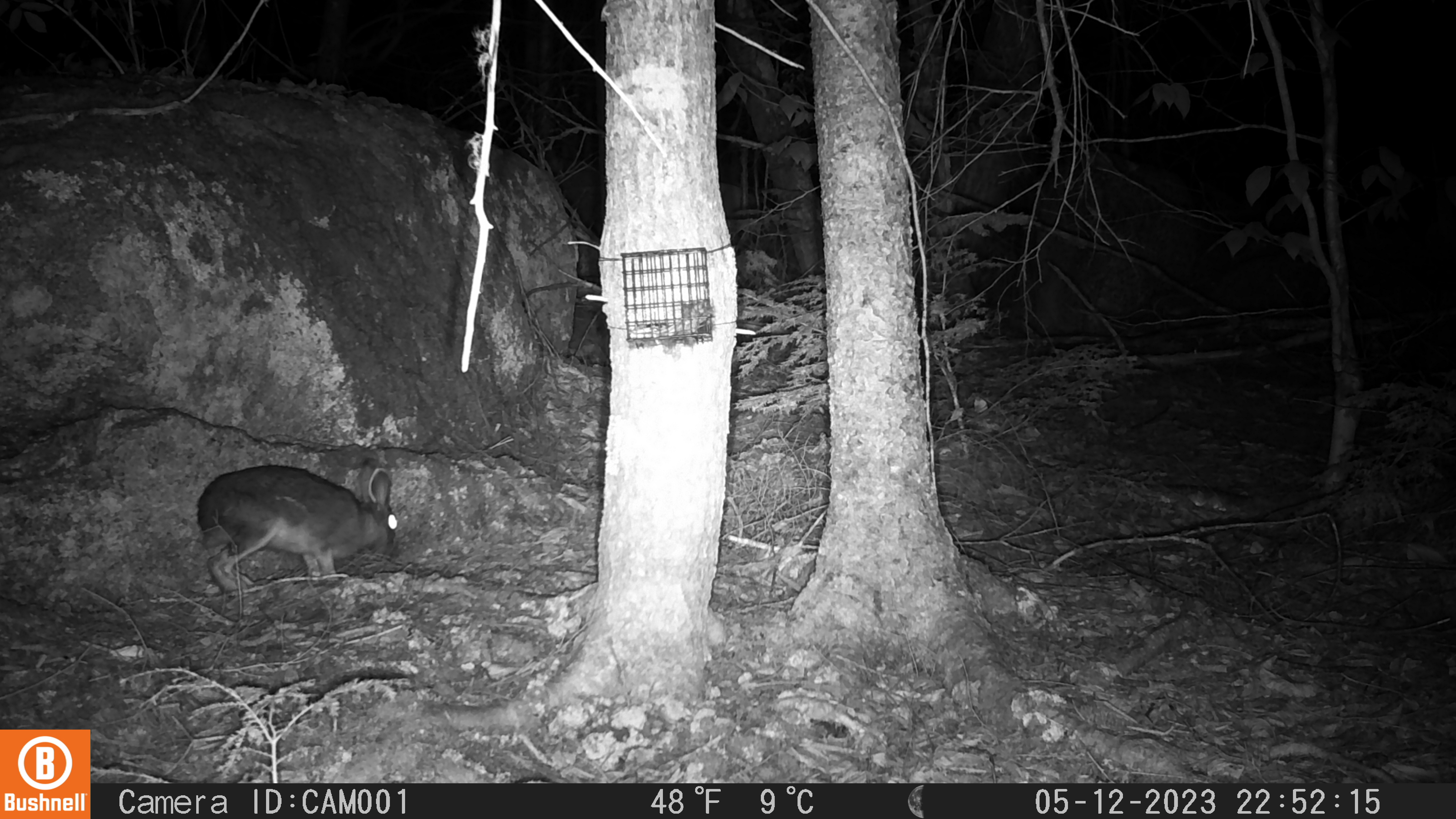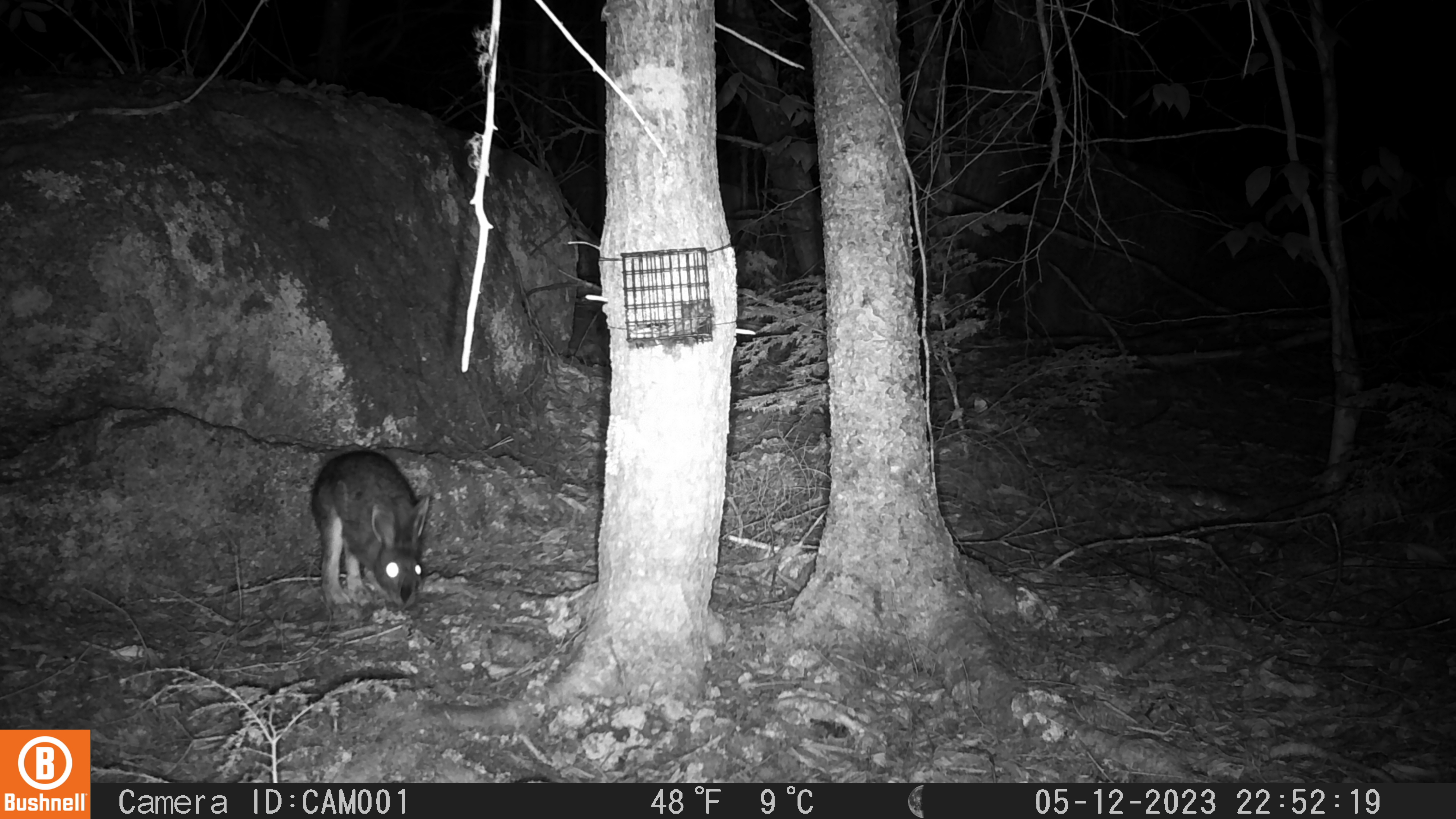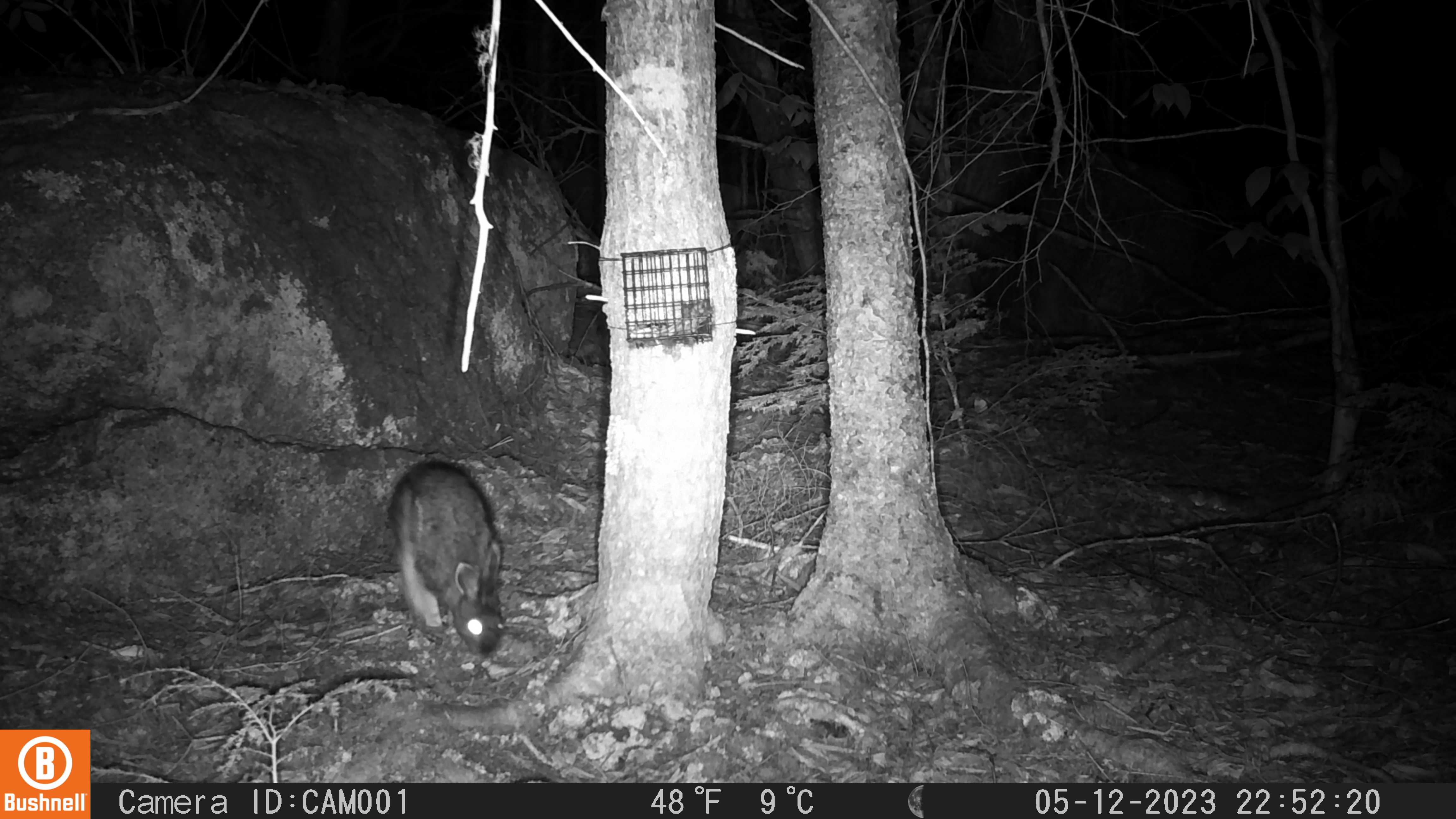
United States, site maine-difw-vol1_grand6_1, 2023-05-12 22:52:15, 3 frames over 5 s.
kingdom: Animalia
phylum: Chordata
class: Mammalia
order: Lagomorpha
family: Leporidae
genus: Lepus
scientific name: Lepus americanus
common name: snowshoe hare